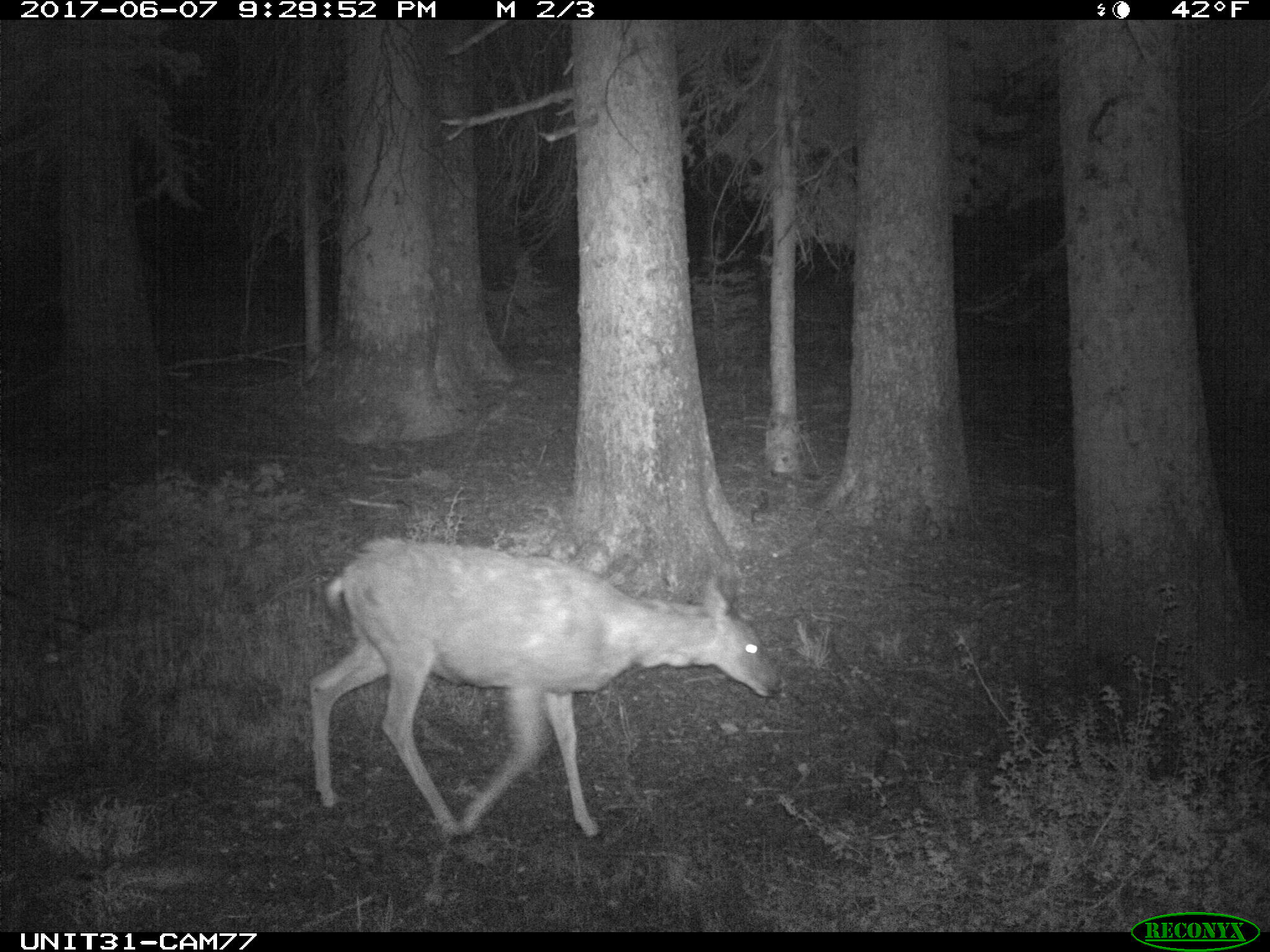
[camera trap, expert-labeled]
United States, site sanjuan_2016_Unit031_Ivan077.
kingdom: Animalia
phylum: Chordata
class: Mammalia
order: Artiodactyla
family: Cervidae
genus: Odocoileus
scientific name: Odocoileus hemionus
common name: mule deer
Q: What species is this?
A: Odocoileus hemionus (mule deer).